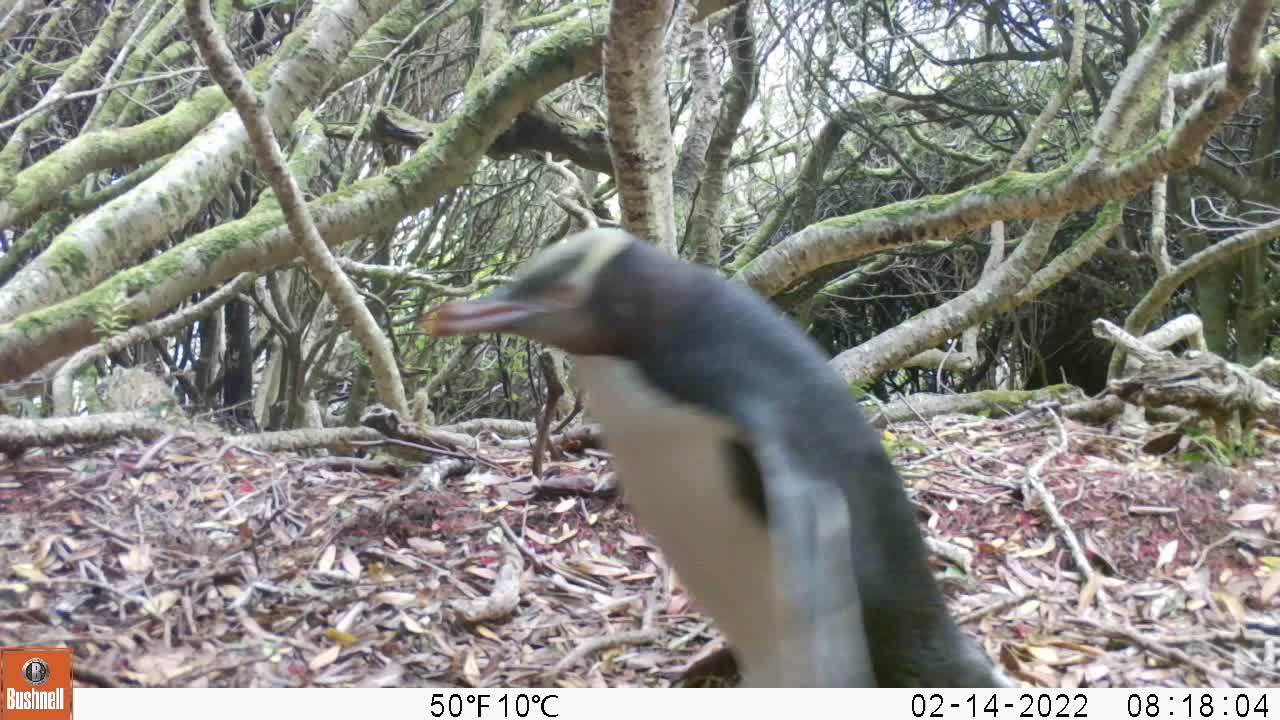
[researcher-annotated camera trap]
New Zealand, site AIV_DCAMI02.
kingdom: Animalia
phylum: Chordata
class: Aves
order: Sphenisciformes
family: Spheniscidae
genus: Megadyptes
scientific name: Megadyptes antipodes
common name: yellow-eyed penguin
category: yellow eyed penguin